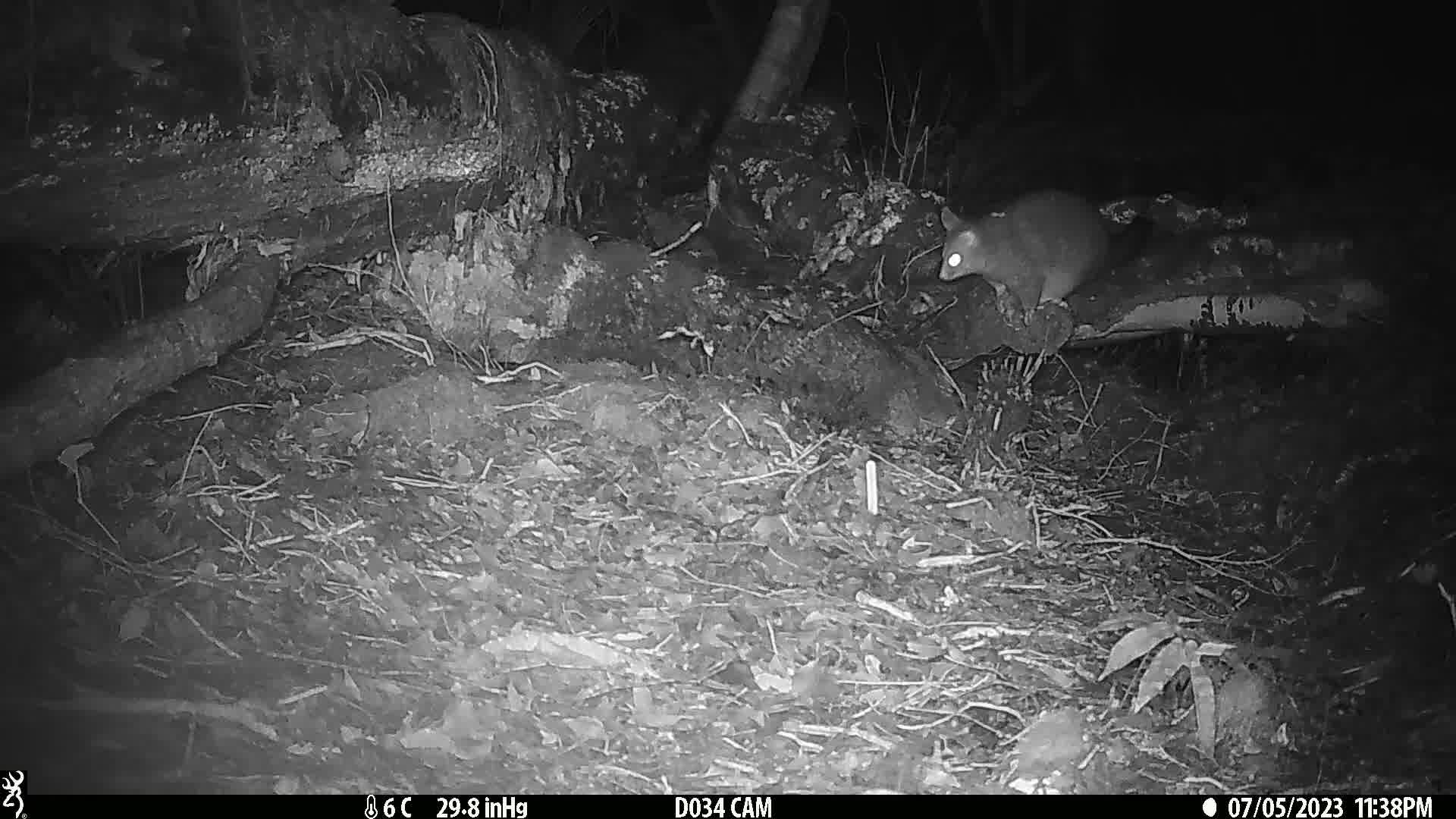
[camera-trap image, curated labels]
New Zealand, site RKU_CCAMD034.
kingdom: Animalia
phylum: Chordata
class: Mammalia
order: Diprotodontia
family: Phalangeridae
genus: Trichosurus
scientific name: Trichosurus vulpecula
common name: common brushtail possum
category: possum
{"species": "possum (common brushtail possum) (Trichosurus vulpecula)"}